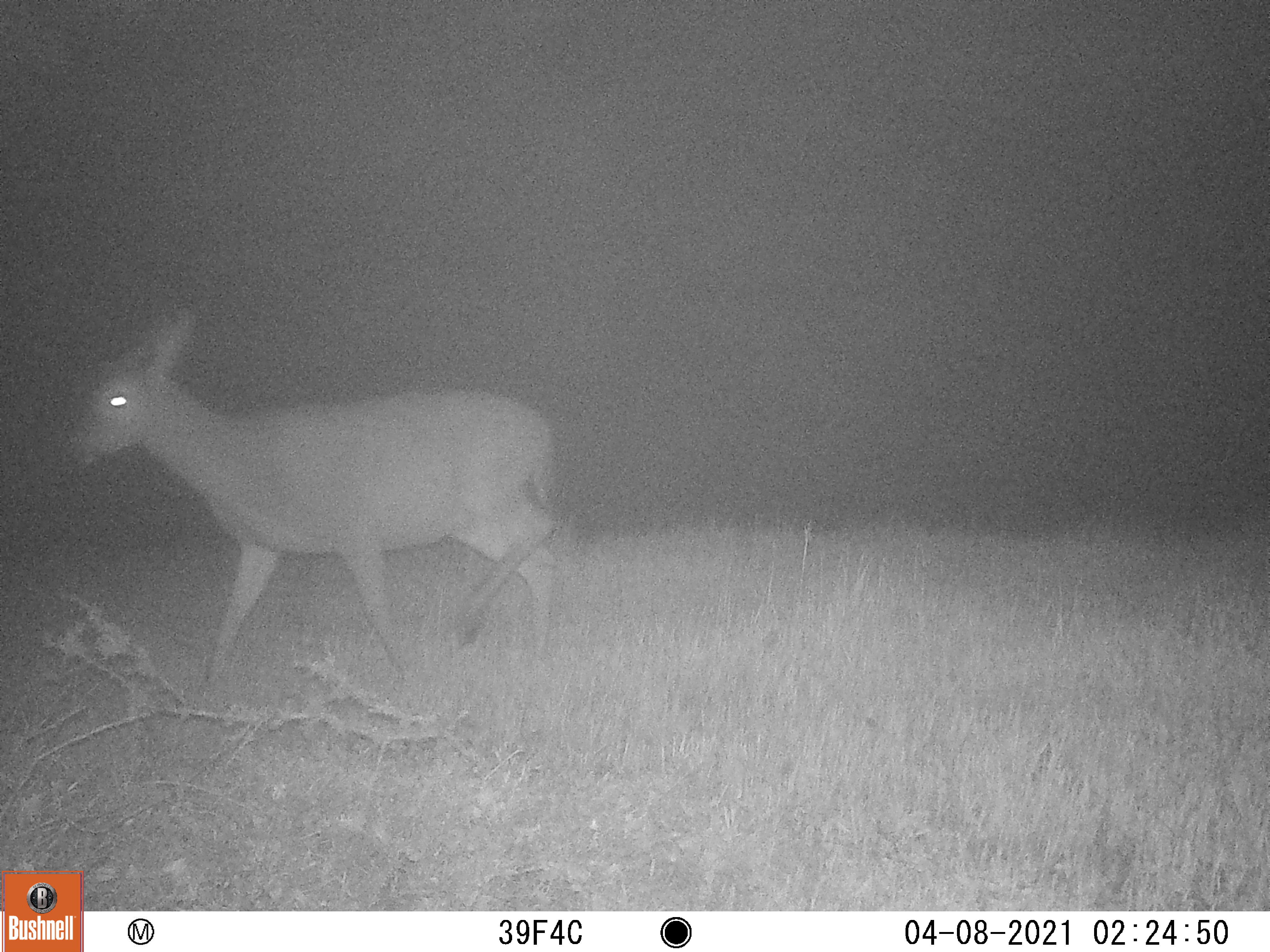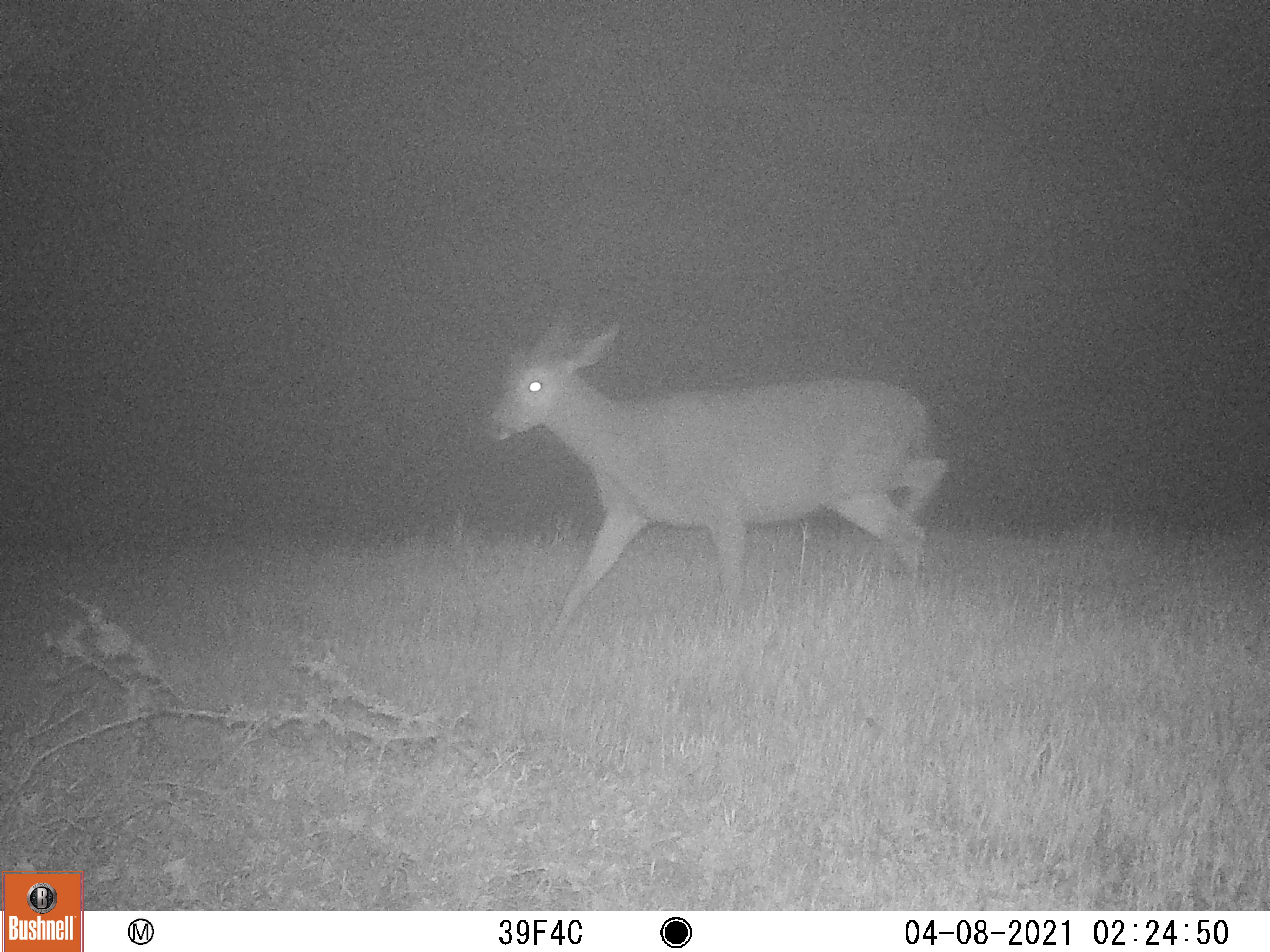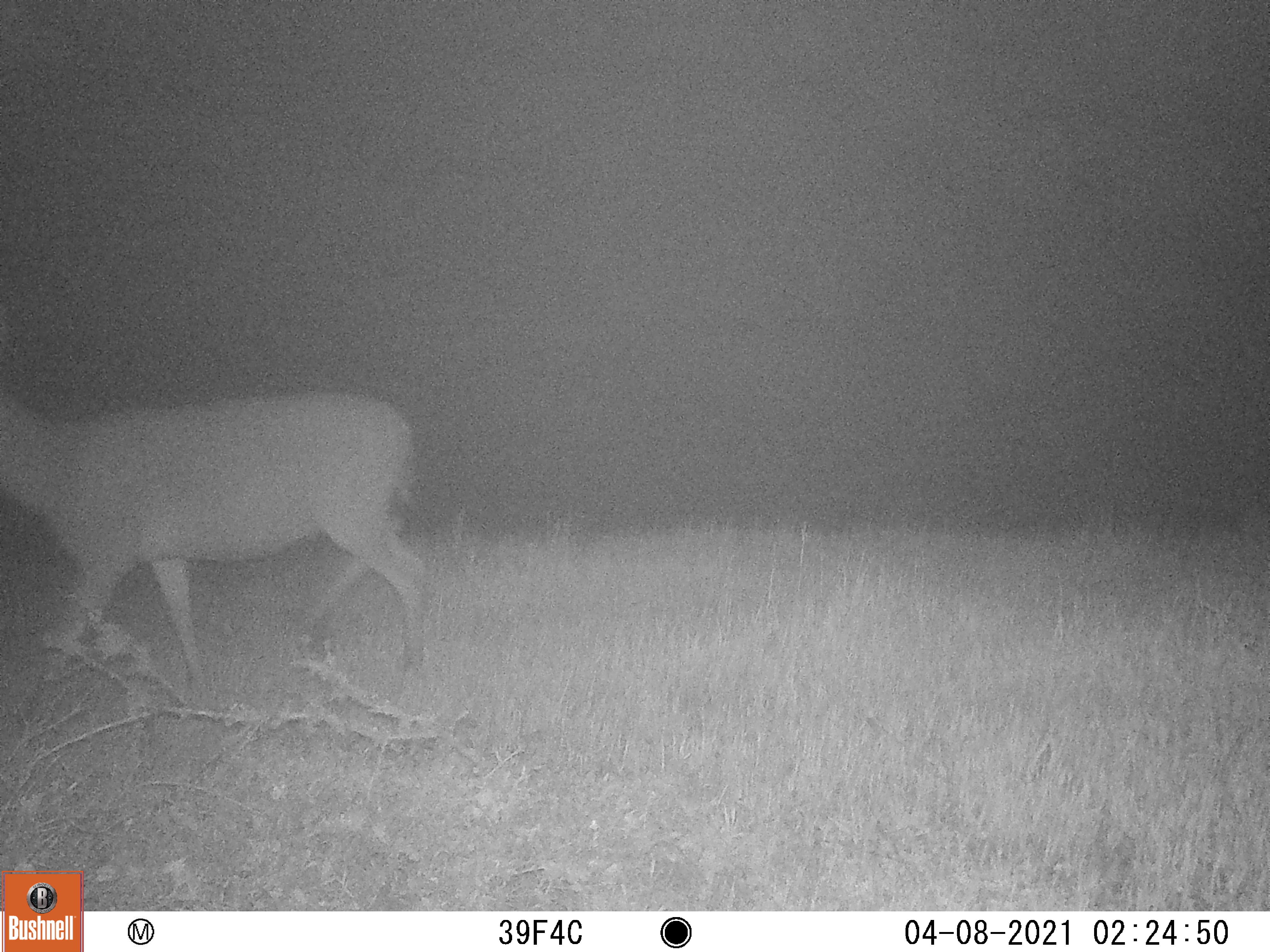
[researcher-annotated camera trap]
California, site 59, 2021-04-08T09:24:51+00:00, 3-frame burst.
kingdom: Animalia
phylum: Chordata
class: Mammalia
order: Artiodactyla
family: Cervidae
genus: Odocoileus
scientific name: Odocoileus hemionus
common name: mule deer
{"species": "mule deer (Odocoileus hemionus)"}